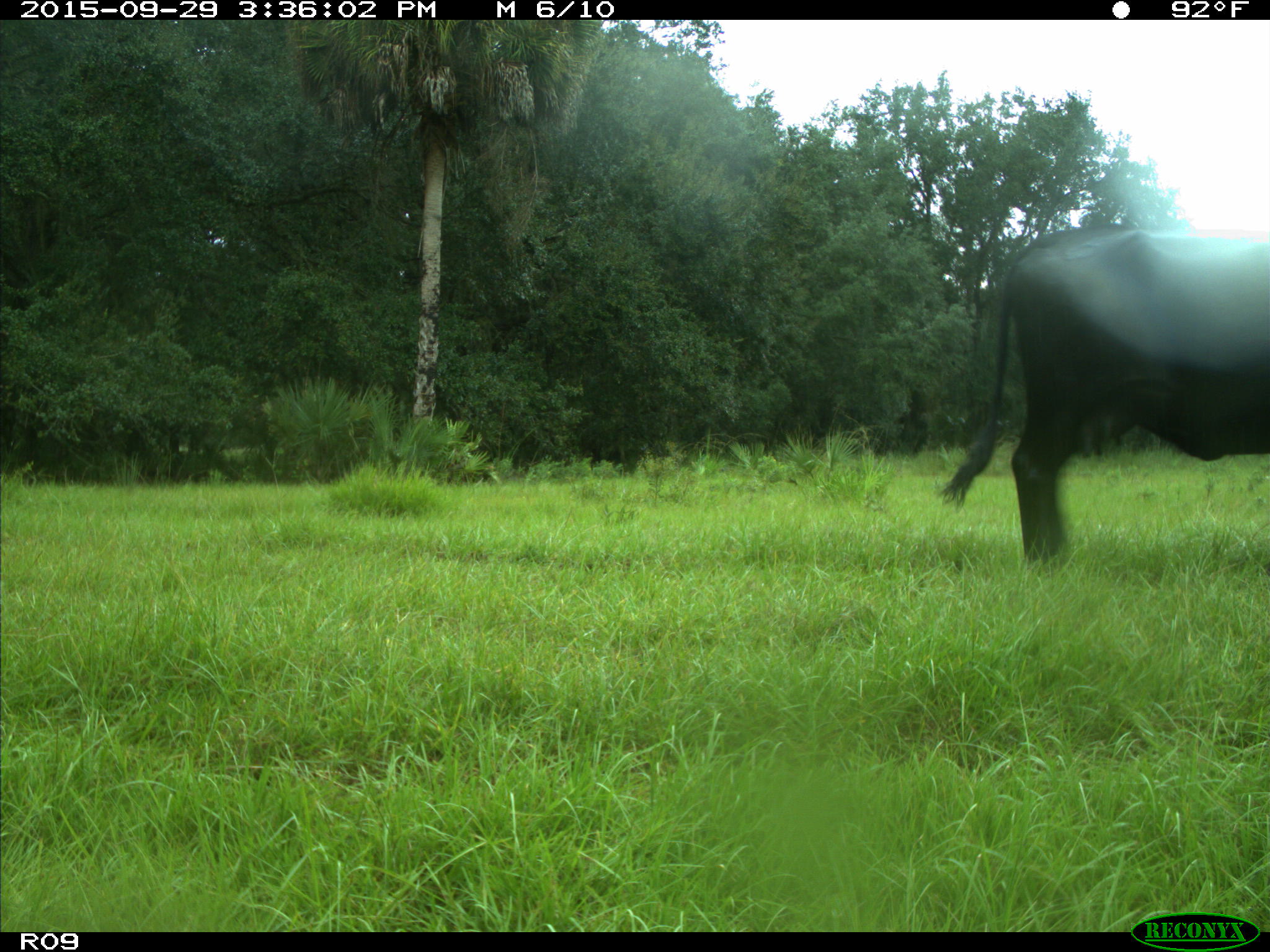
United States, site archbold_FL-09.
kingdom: Animalia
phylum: Chordata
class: Mammalia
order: Artiodactyla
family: Bovidae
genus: Bos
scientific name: Bos taurus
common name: domestic cow